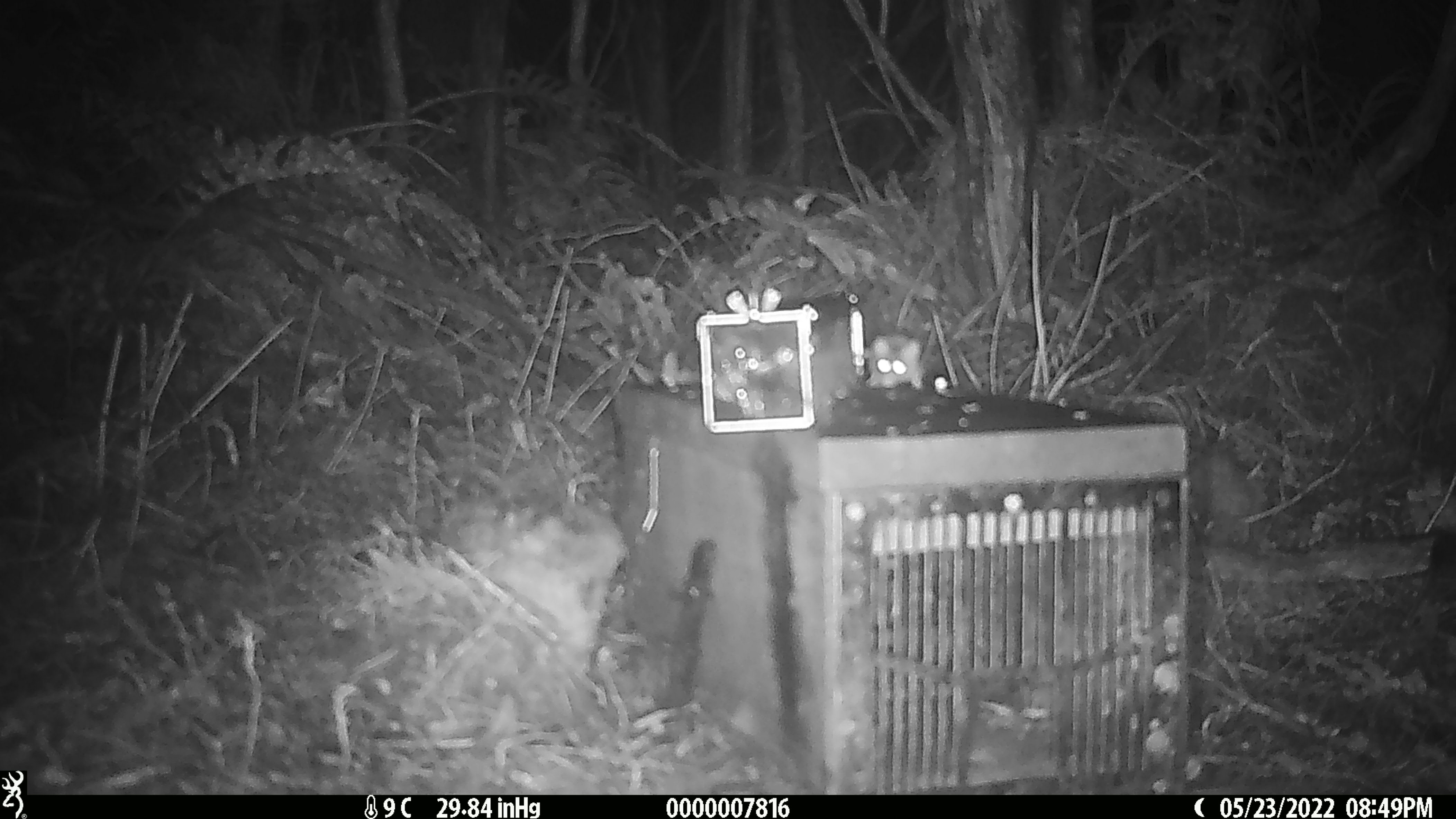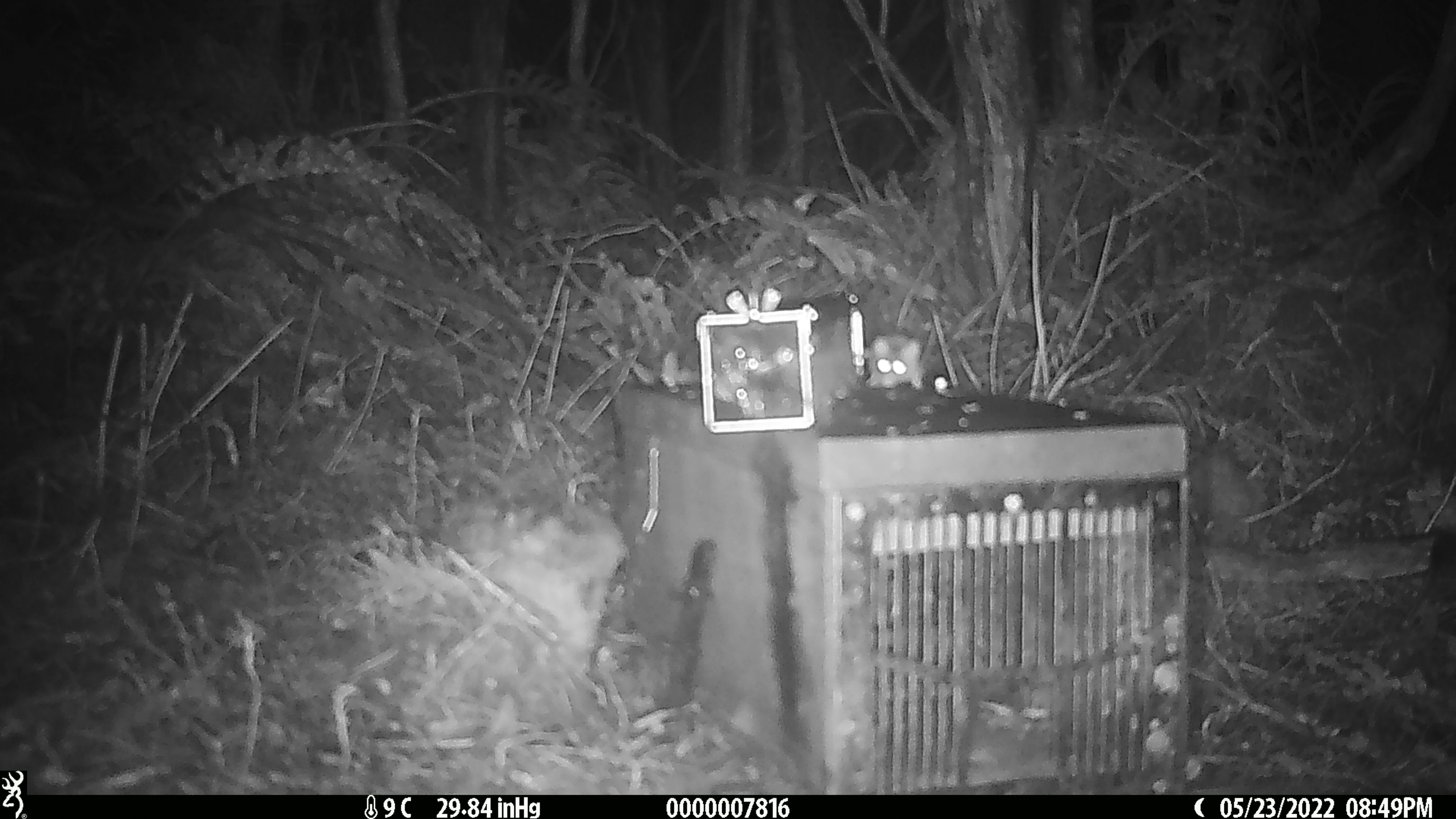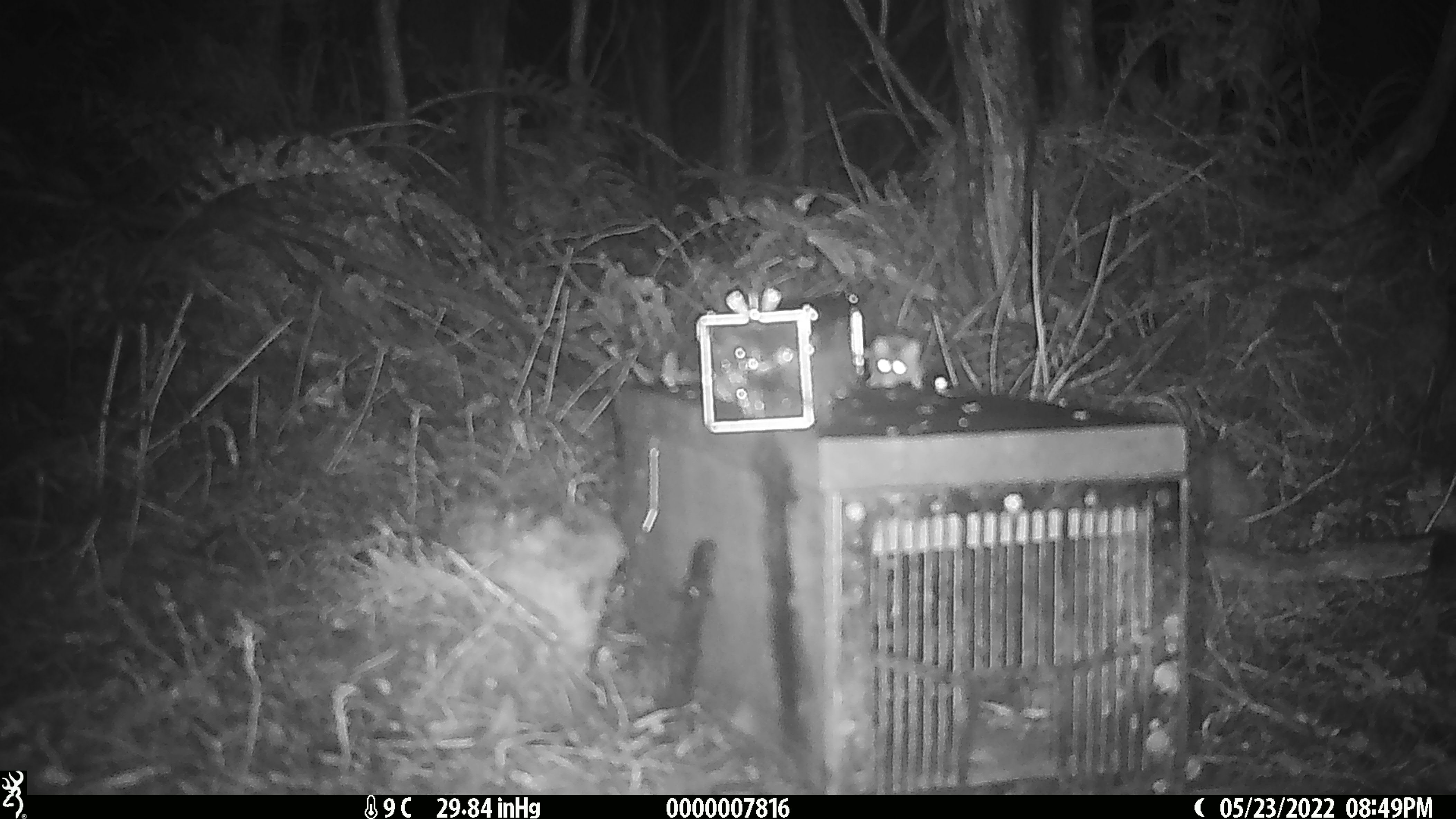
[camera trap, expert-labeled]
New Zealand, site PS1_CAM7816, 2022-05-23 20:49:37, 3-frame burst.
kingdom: Animalia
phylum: Chordata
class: Mammalia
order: Rodentia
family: Muridae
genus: Mus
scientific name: Mus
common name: mouse